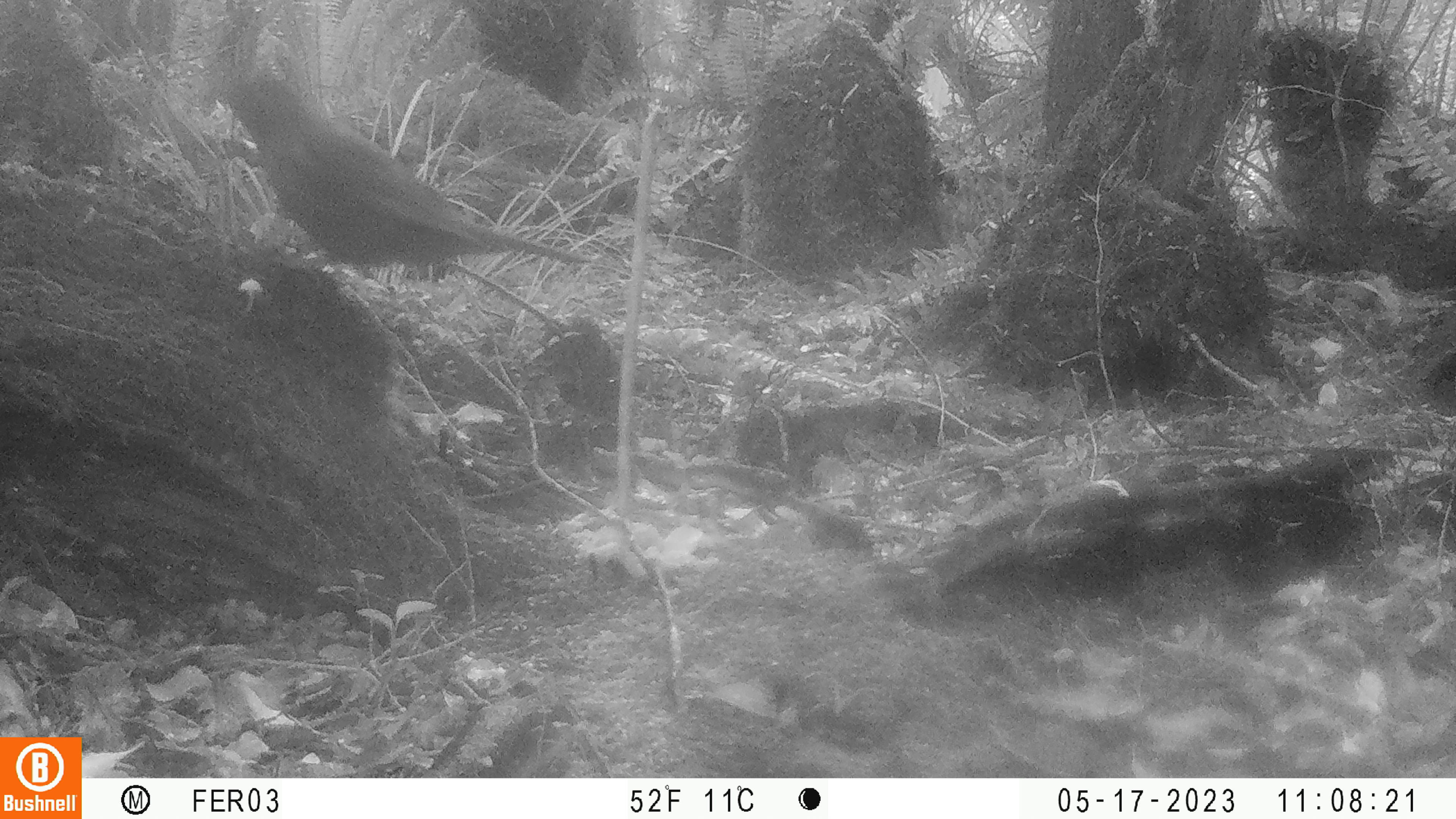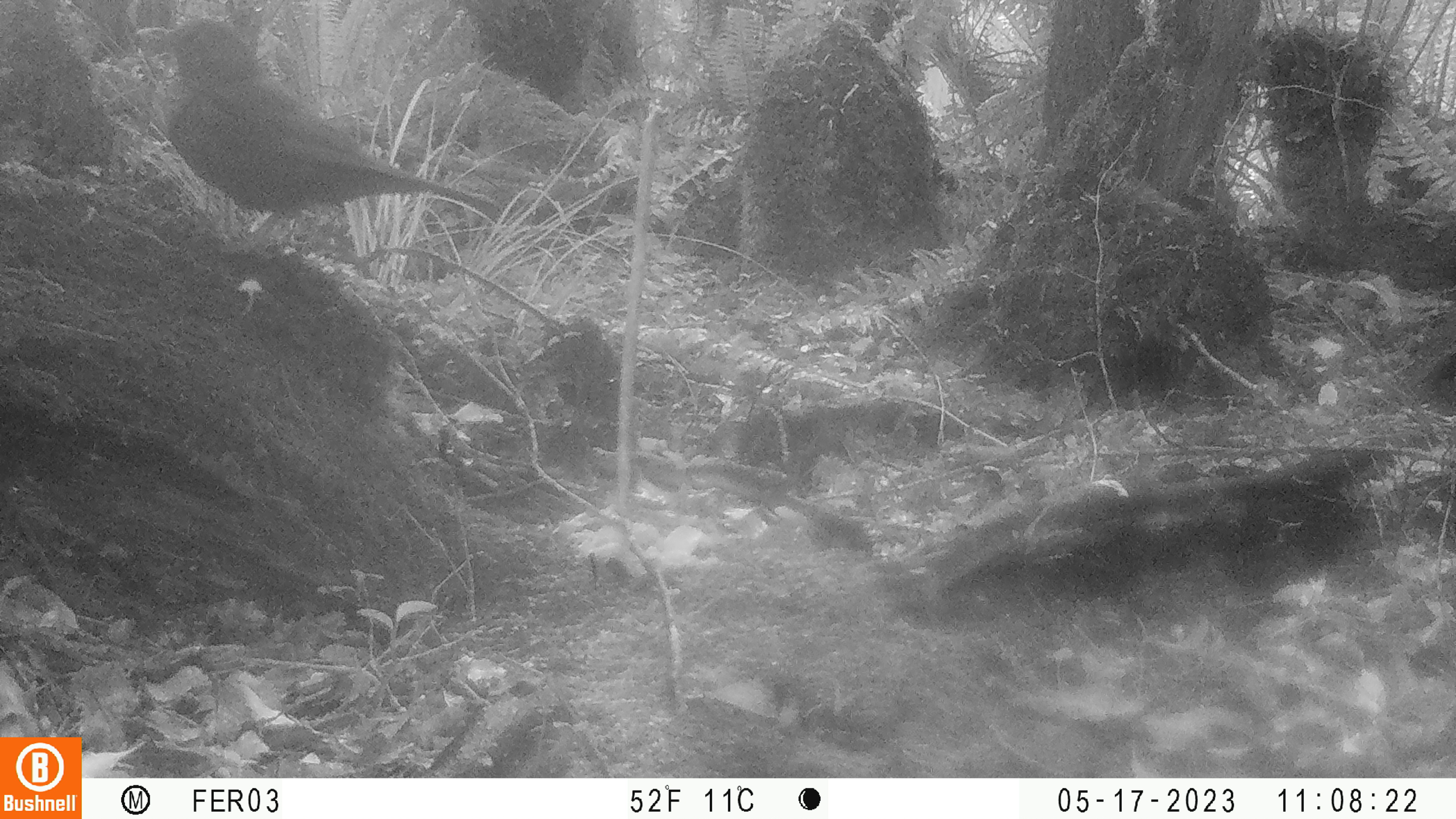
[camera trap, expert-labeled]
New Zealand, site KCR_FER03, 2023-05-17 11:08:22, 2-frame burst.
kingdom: Animalia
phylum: Chordata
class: Aves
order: Passeriformes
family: Turdidae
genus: Turdus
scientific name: Turdus merula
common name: eurasian blackbird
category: blackbird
Blackbird (eurasian blackbird) (Turdus merula).